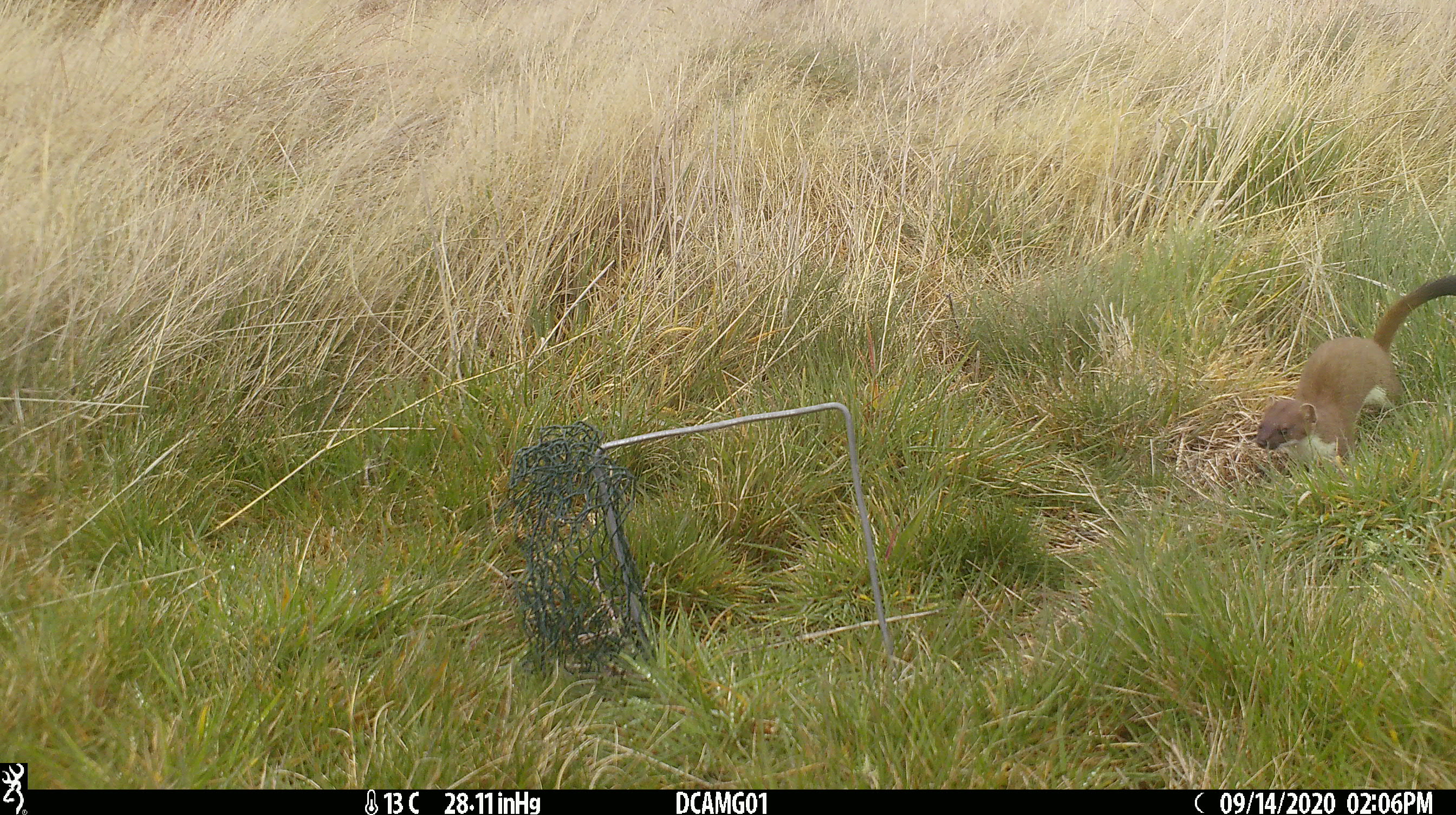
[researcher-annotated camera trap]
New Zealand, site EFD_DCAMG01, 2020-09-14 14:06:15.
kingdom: Animalia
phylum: Chordata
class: Mammalia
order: Carnivora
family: Mustelidae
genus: Mustela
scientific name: Mustela erminea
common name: stoat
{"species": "stoat (Mustela erminea)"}